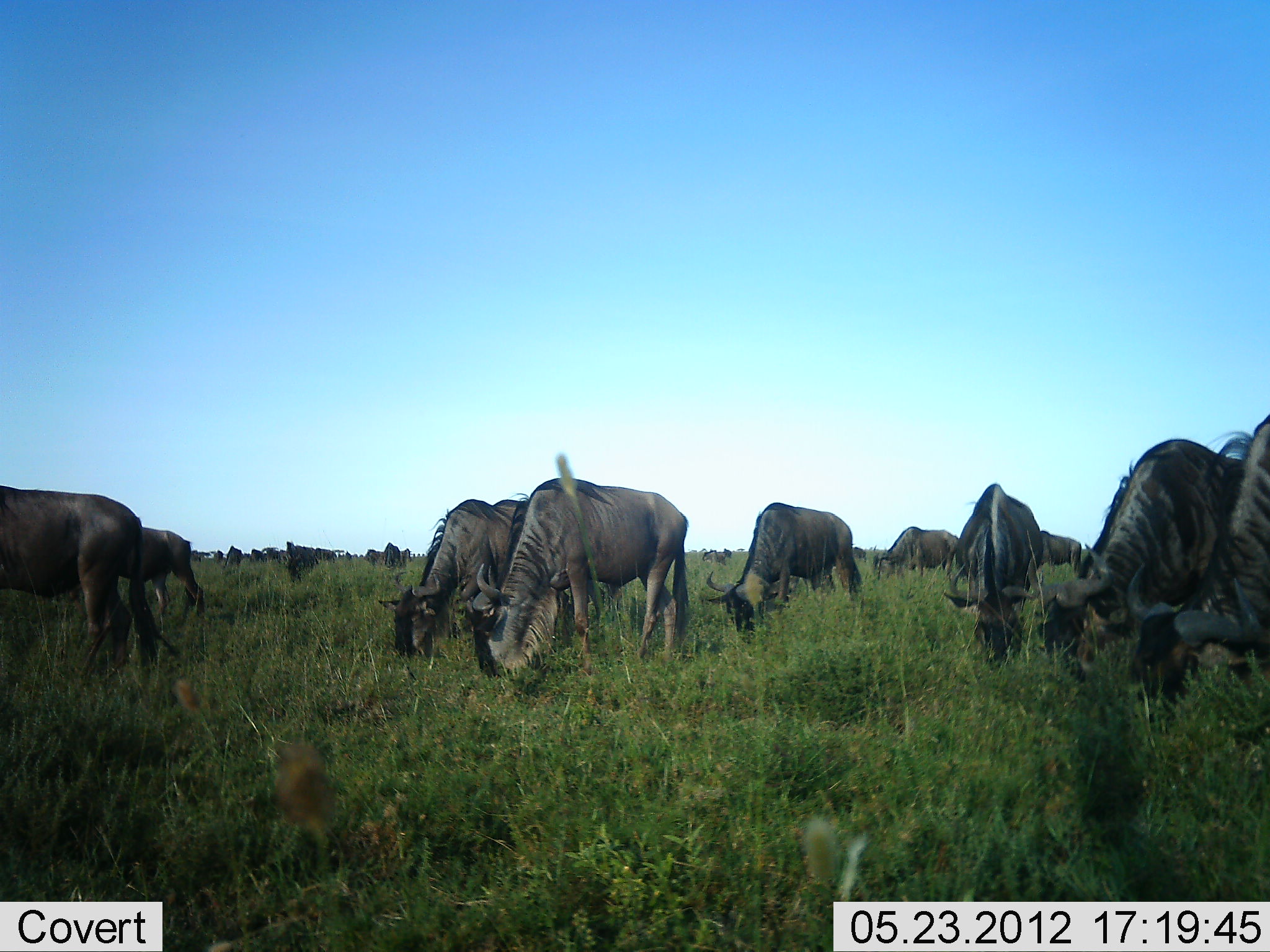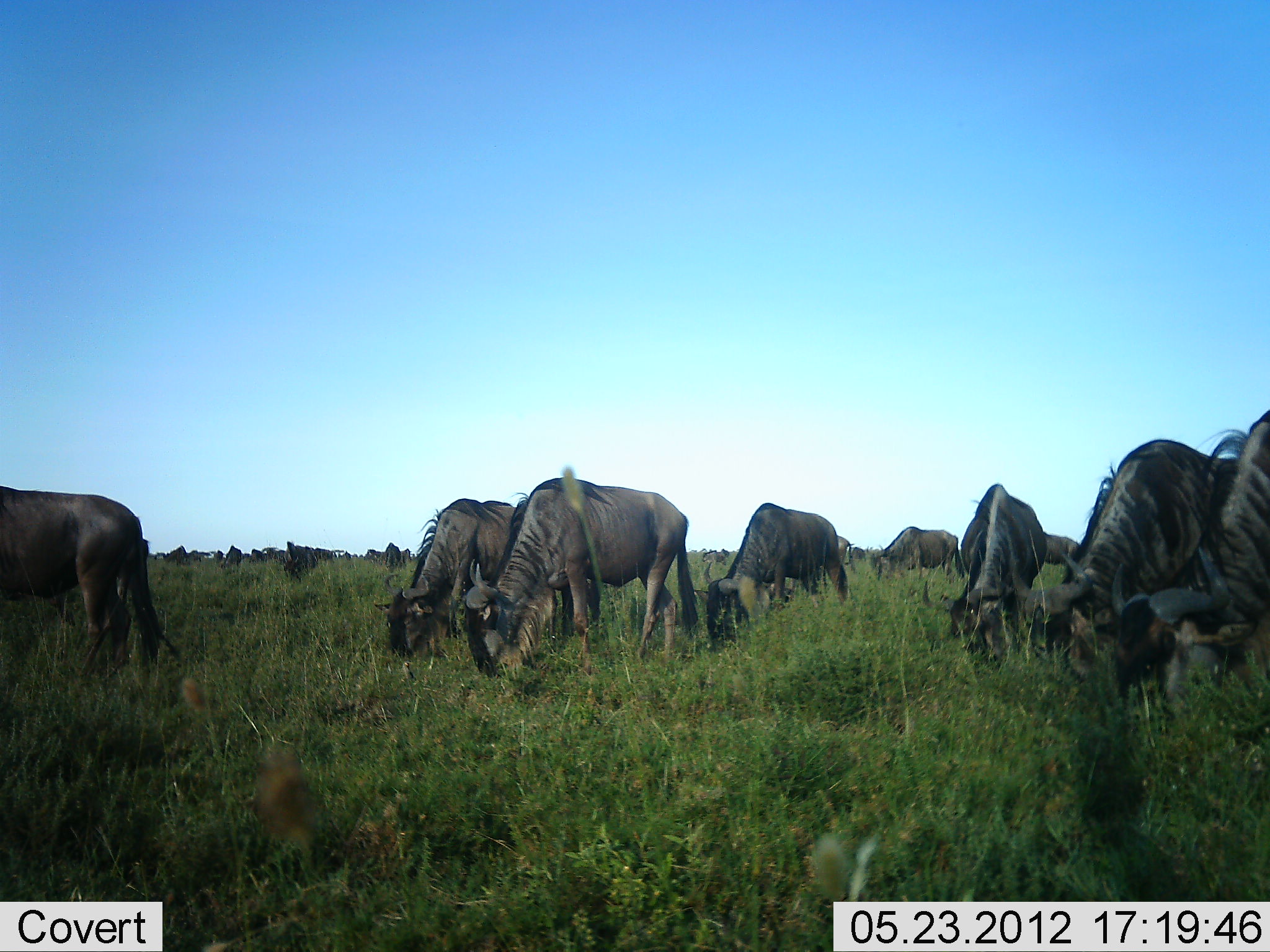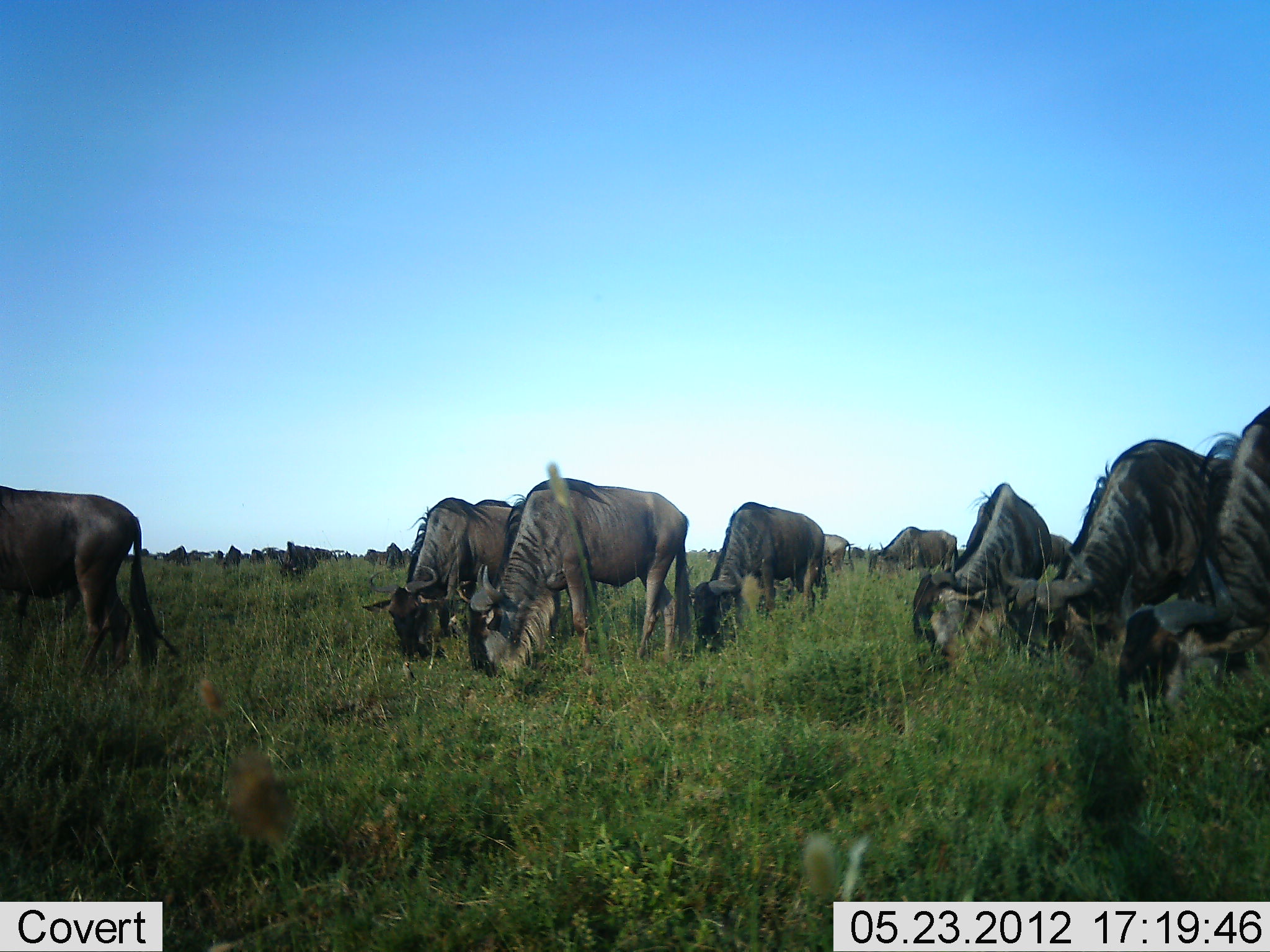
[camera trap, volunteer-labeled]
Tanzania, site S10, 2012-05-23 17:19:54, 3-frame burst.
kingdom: Animalia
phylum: Chordata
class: Mammalia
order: Artiodactyla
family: Bovidae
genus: Connochaetes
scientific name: Connochaetes taurinus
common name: blue wildebeest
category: wildebeest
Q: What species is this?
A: Wildebeest (blue wildebeest) (Connochaetes taurinus).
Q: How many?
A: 11-50.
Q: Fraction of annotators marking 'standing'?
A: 40%.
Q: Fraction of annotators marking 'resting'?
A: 0%.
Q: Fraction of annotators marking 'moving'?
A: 10%.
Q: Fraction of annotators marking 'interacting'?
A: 0%.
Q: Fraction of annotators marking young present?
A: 0%.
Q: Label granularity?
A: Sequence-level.